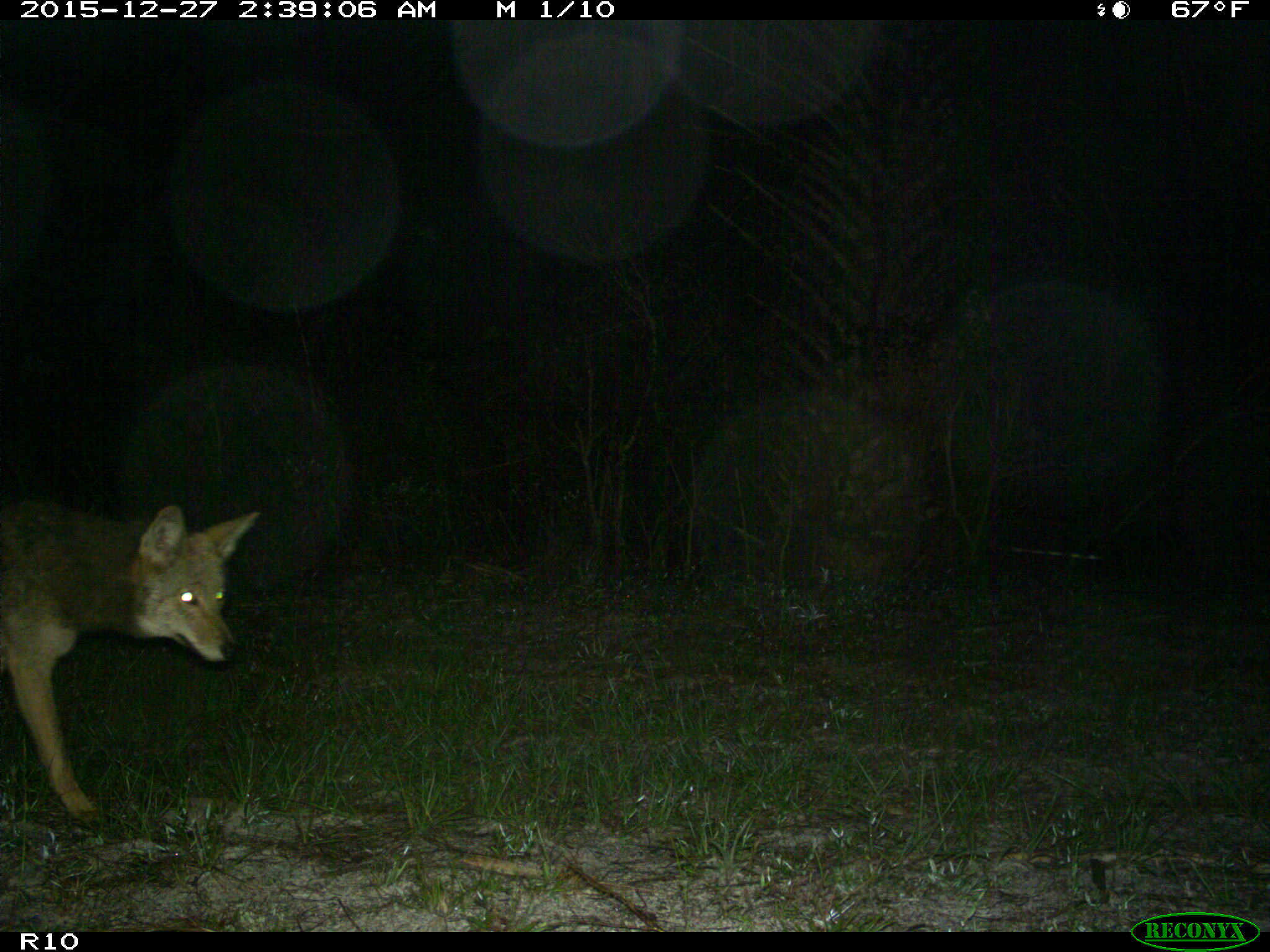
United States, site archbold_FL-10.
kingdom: Animalia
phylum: Chordata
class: Mammalia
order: Carnivora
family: Canidae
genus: Canis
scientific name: Canis latrans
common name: coyote